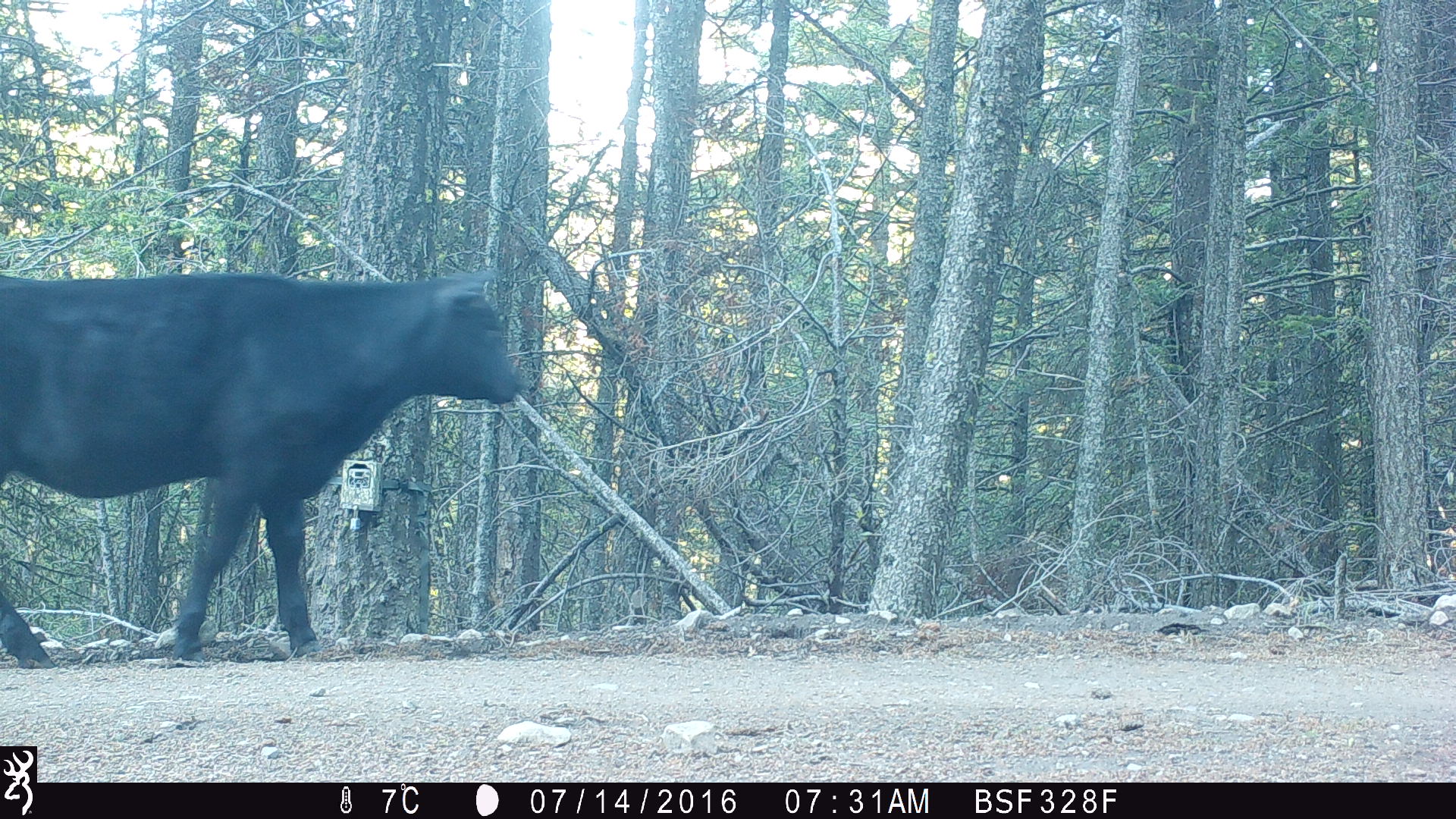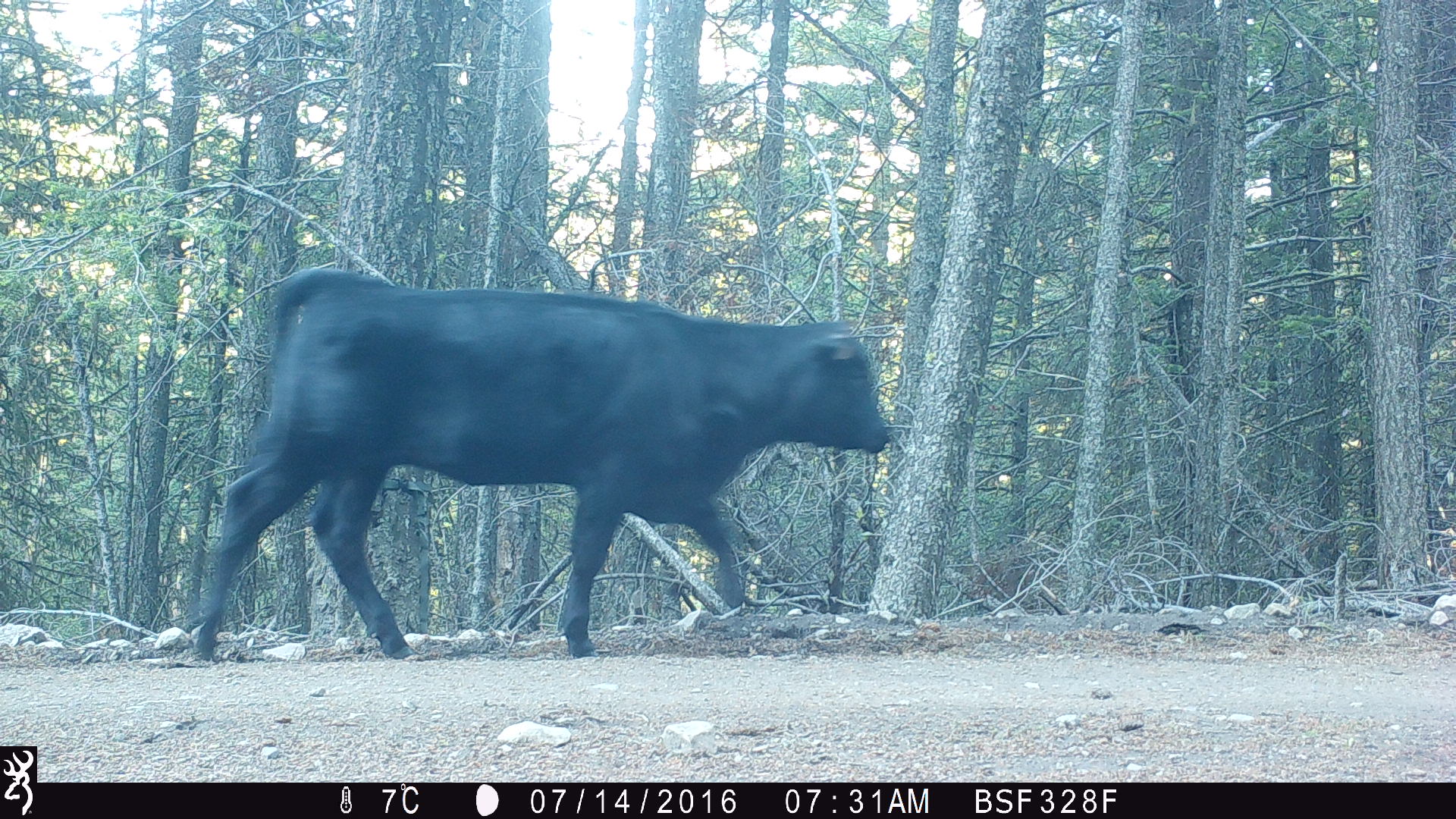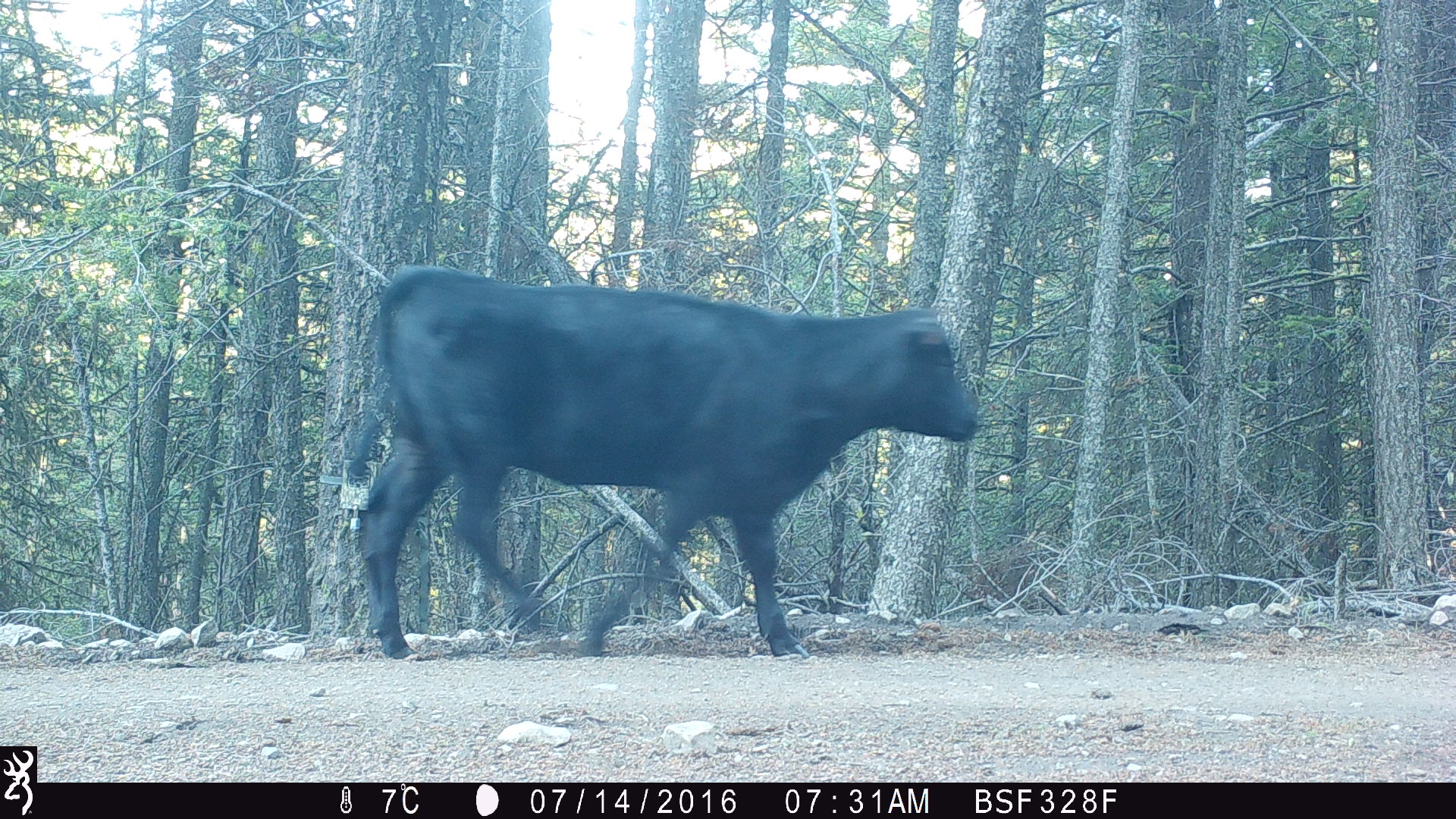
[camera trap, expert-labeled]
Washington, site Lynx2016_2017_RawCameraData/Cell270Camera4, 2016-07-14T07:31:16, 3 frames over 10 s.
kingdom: Animalia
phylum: Chordata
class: Mammalia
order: Artiodactyla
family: Bovidae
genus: Bos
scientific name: Bos taurus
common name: domestic cattle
Domestic cattle (Bos taurus). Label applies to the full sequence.